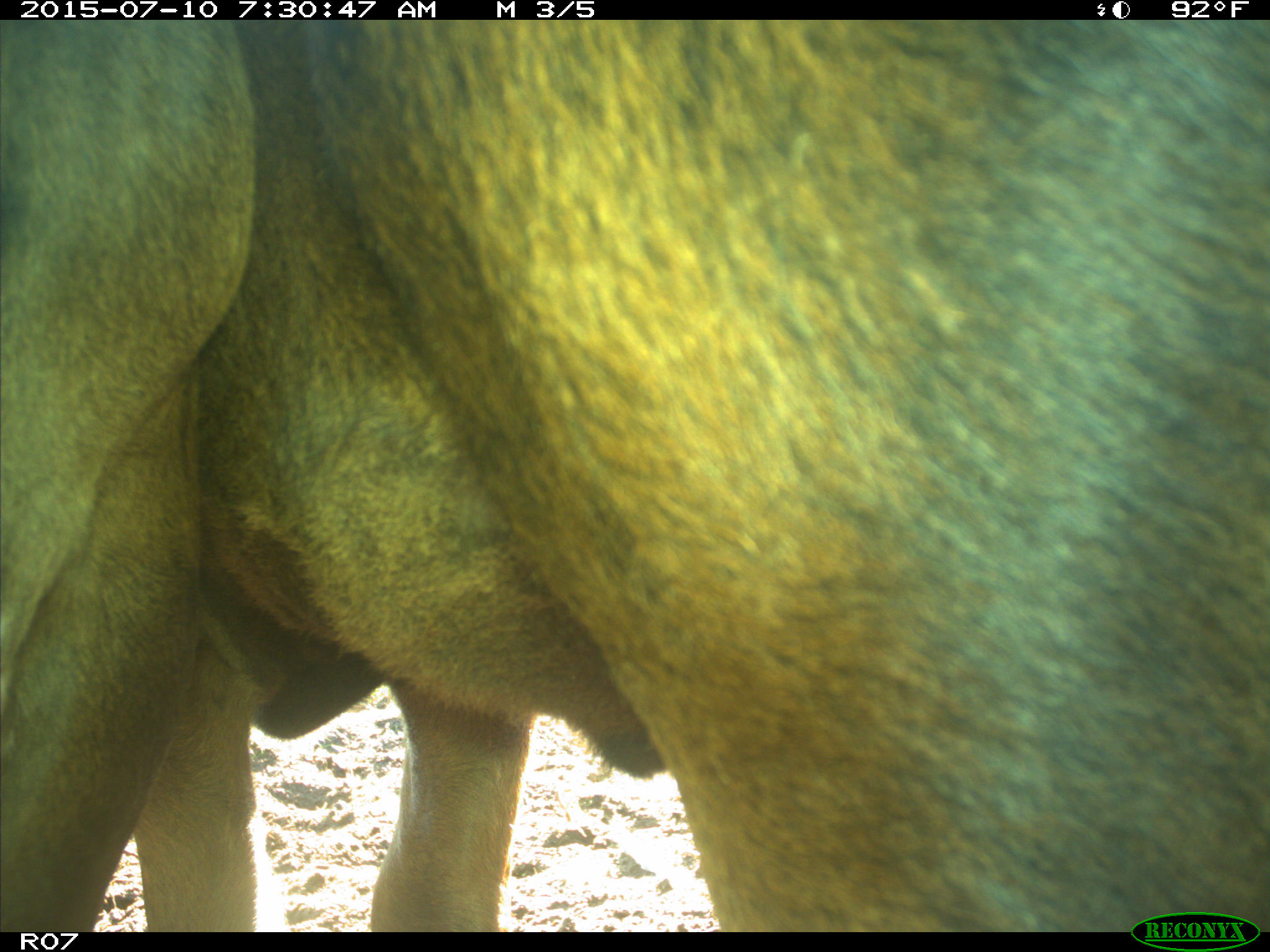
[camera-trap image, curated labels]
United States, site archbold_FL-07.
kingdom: Animalia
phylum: Chordata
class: Mammalia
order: Artiodactyla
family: Bovidae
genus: Bos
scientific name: Bos taurus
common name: domestic cow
Bos taurus (domestic cow).